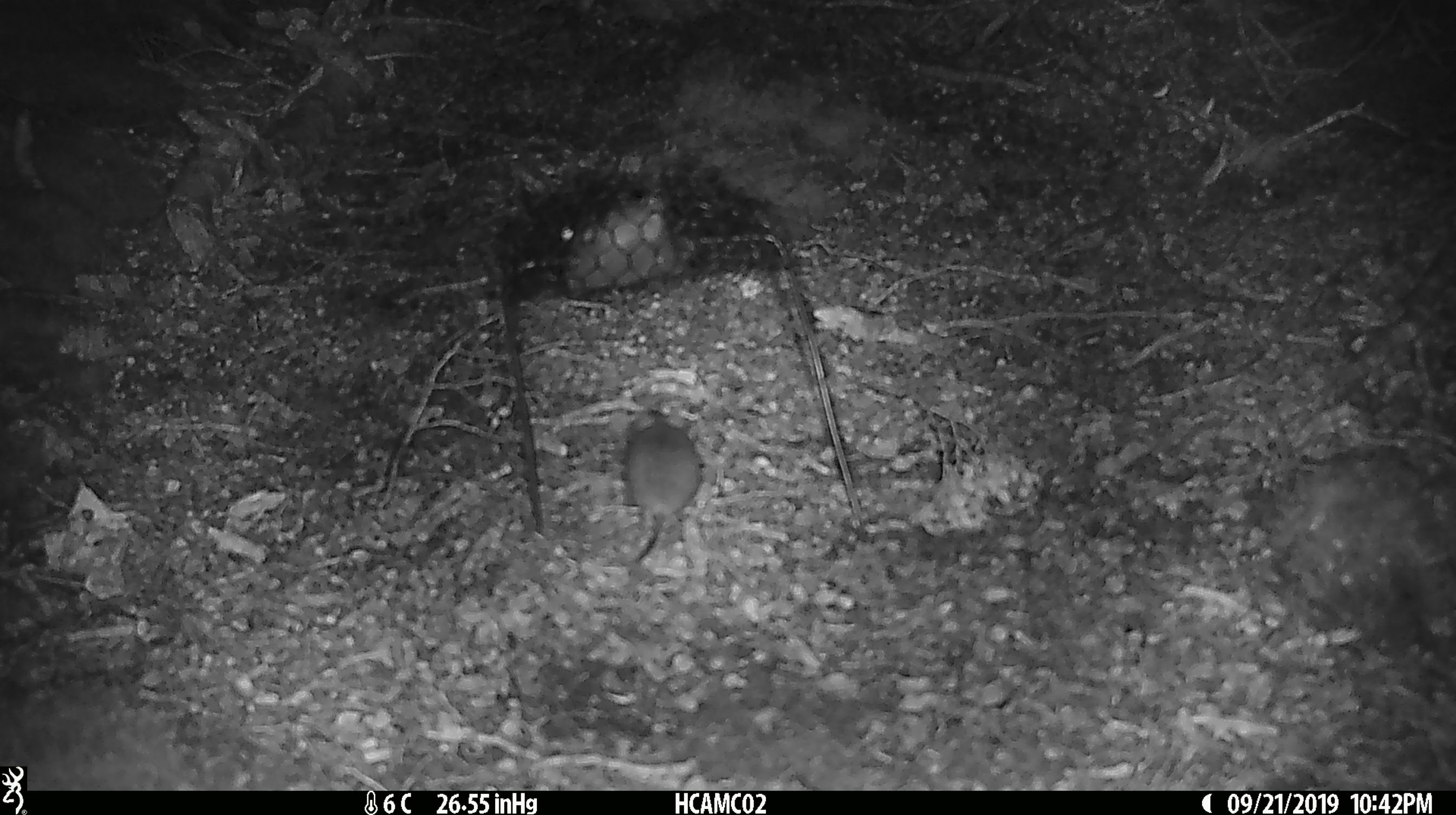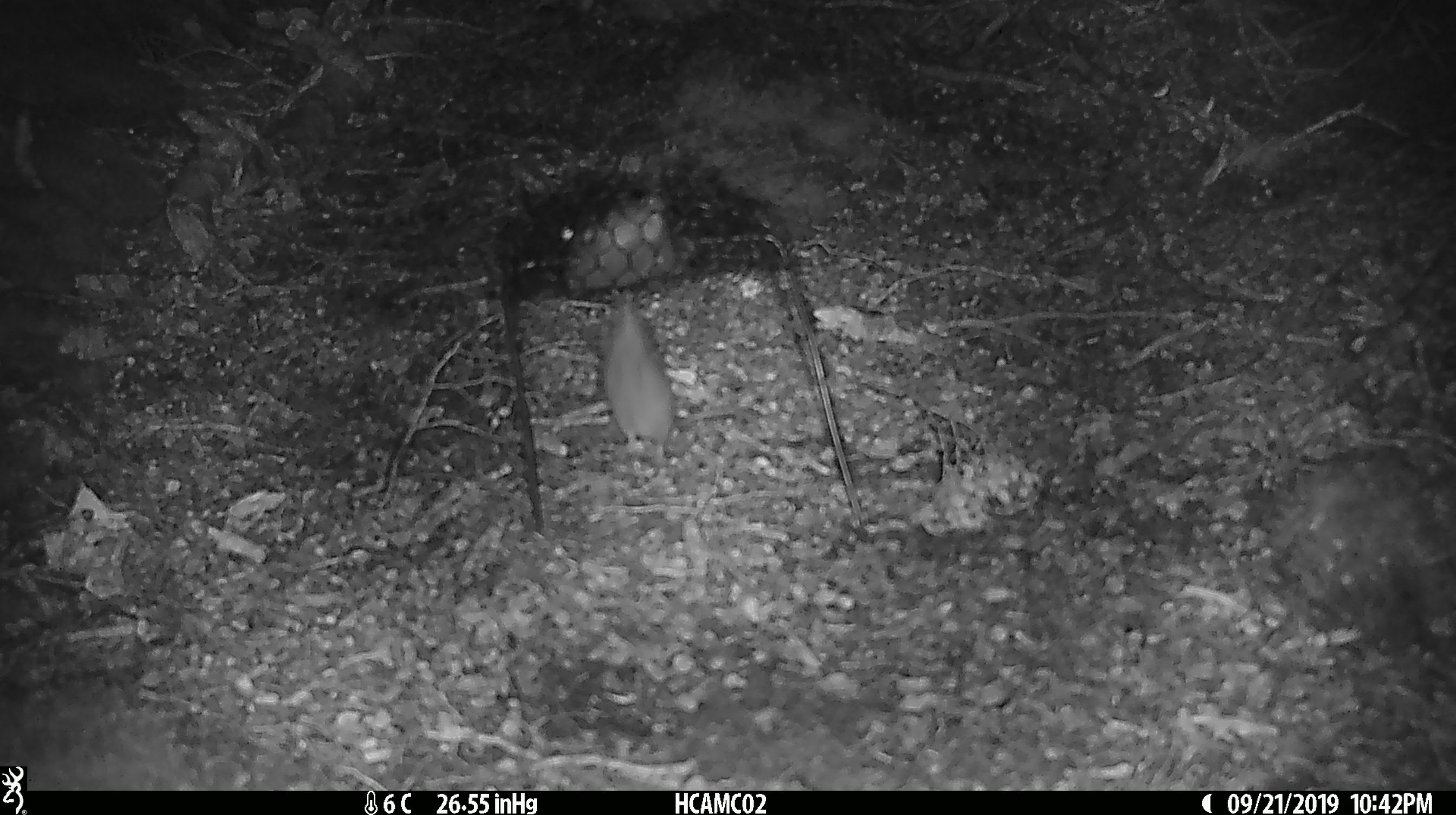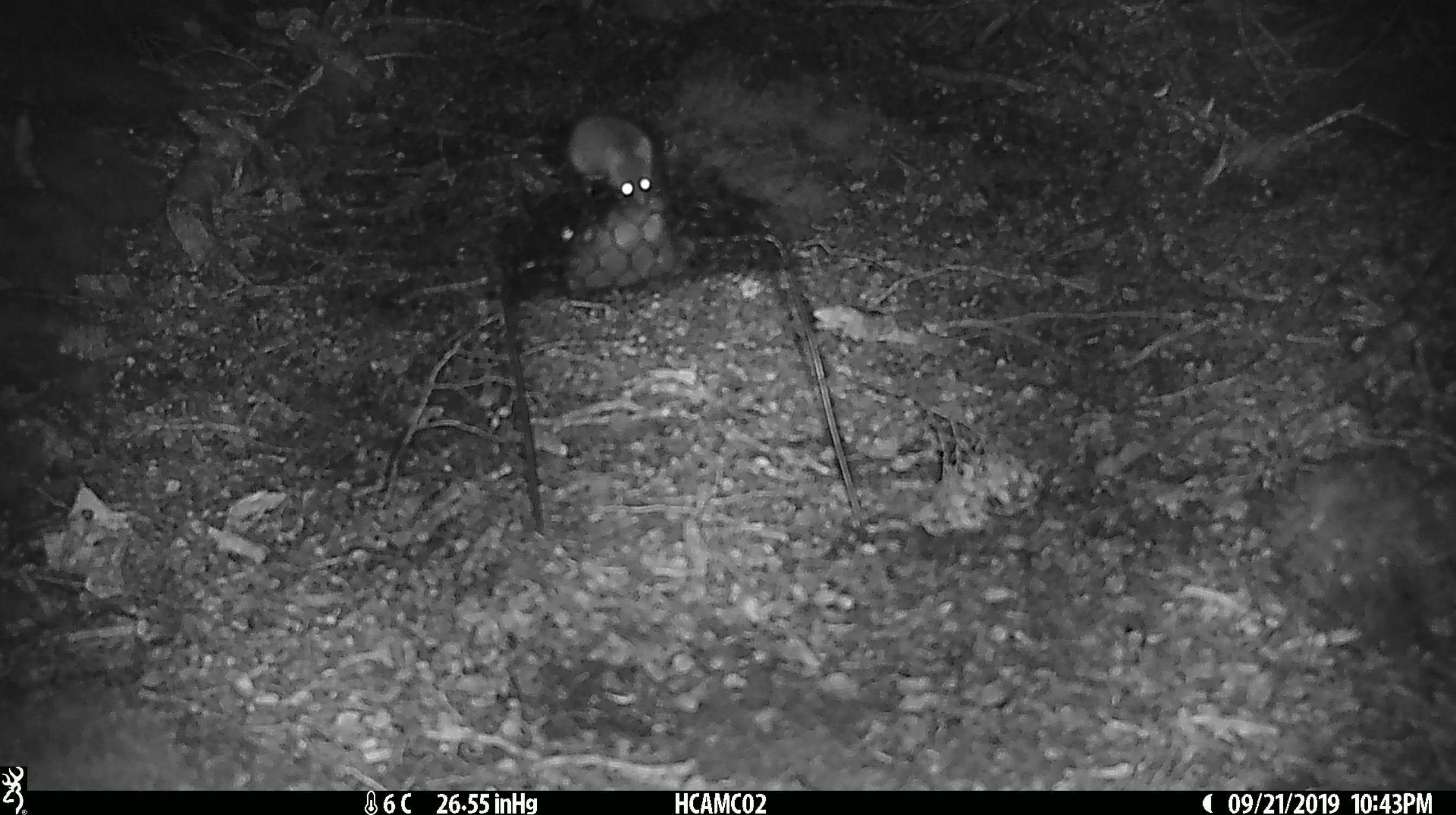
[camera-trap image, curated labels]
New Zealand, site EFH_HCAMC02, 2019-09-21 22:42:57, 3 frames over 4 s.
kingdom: Animalia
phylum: Chordata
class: Mammalia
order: Rodentia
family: Muridae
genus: Mus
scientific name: Mus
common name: mouse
Mouse (Mus).